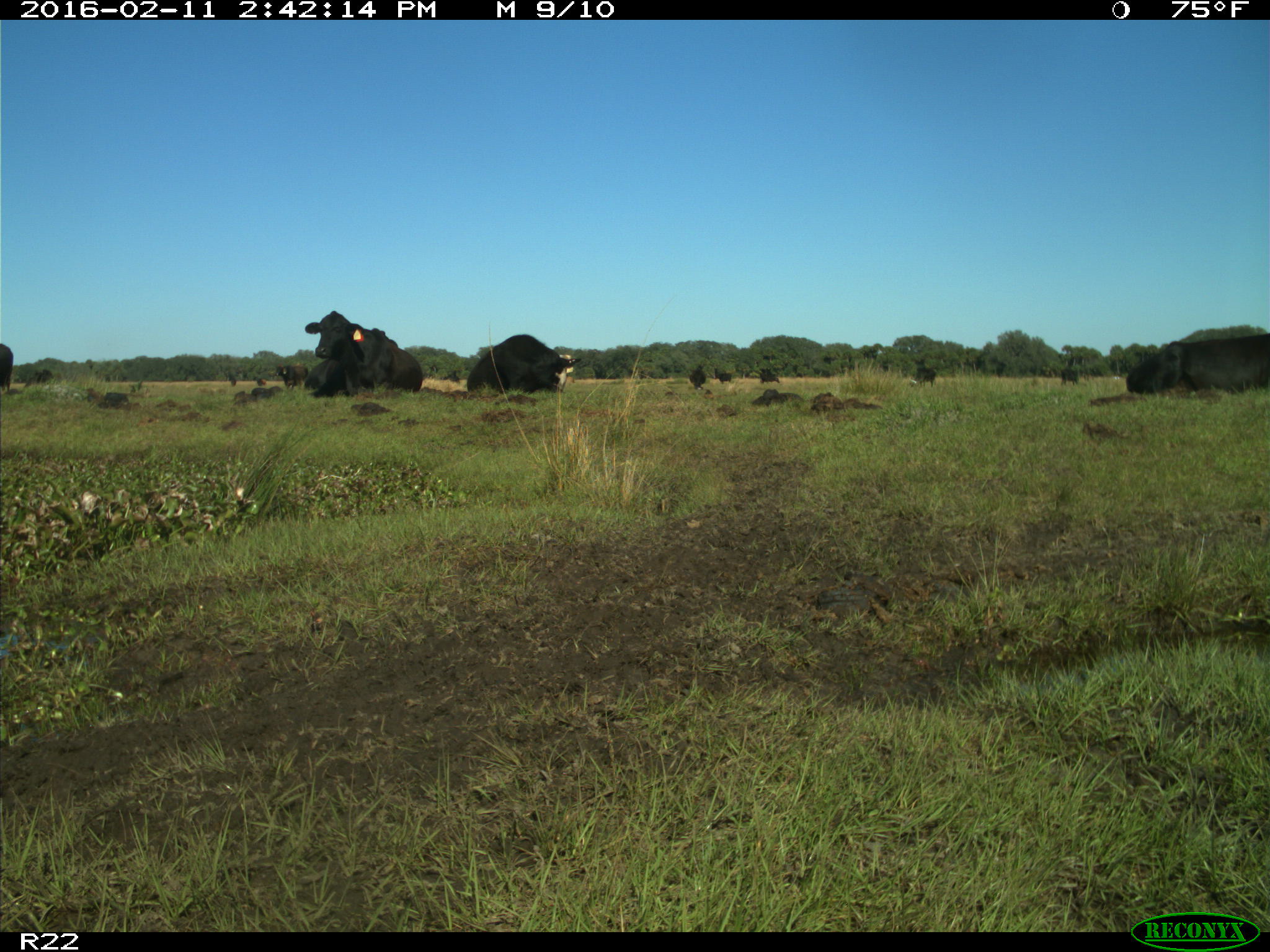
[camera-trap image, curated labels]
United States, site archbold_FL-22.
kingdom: Animalia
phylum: Chordata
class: Mammalia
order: Artiodactyla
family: Bovidae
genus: Bos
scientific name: Bos taurus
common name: domestic cow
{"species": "Bos taurus (domestic cow)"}